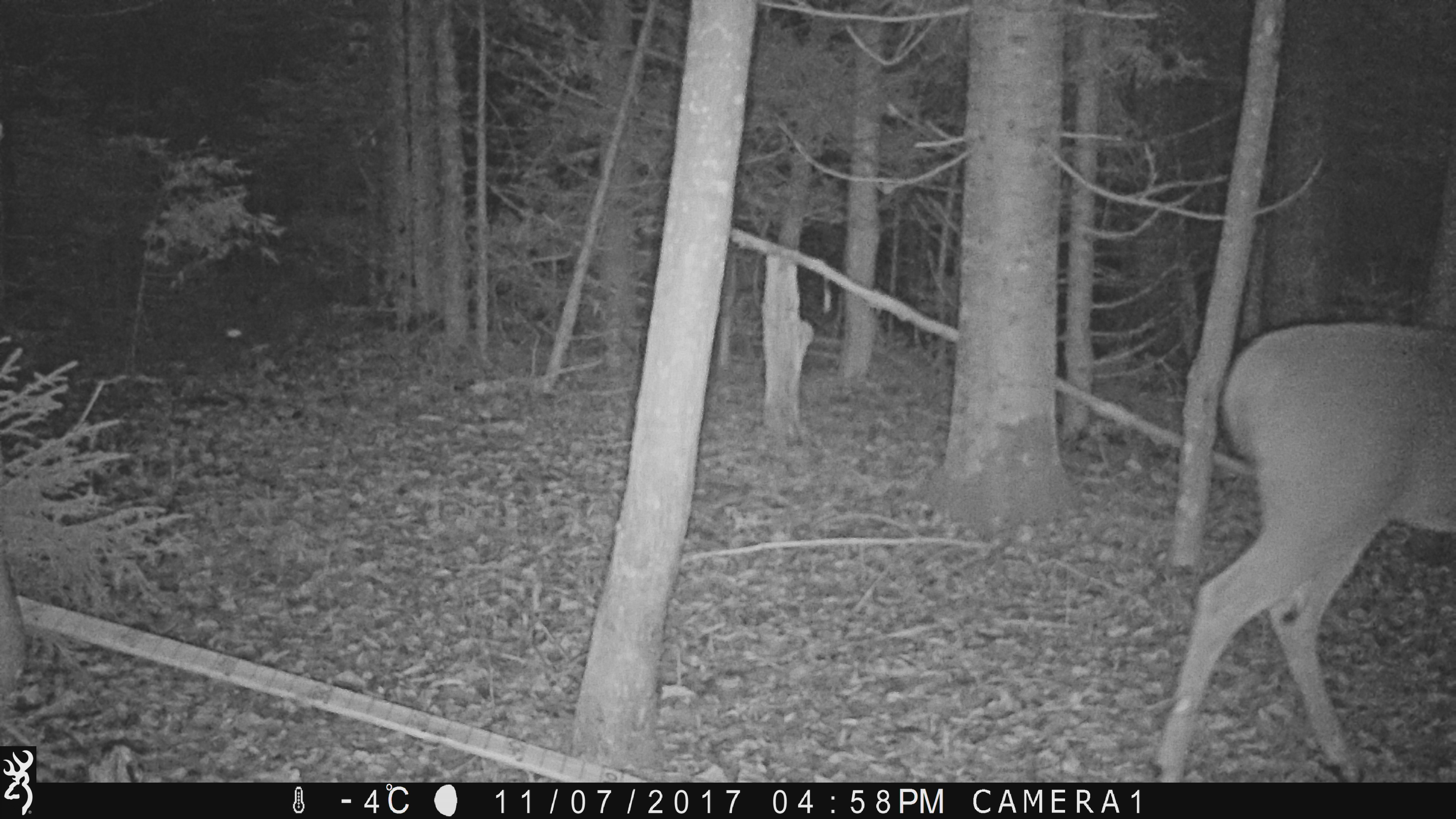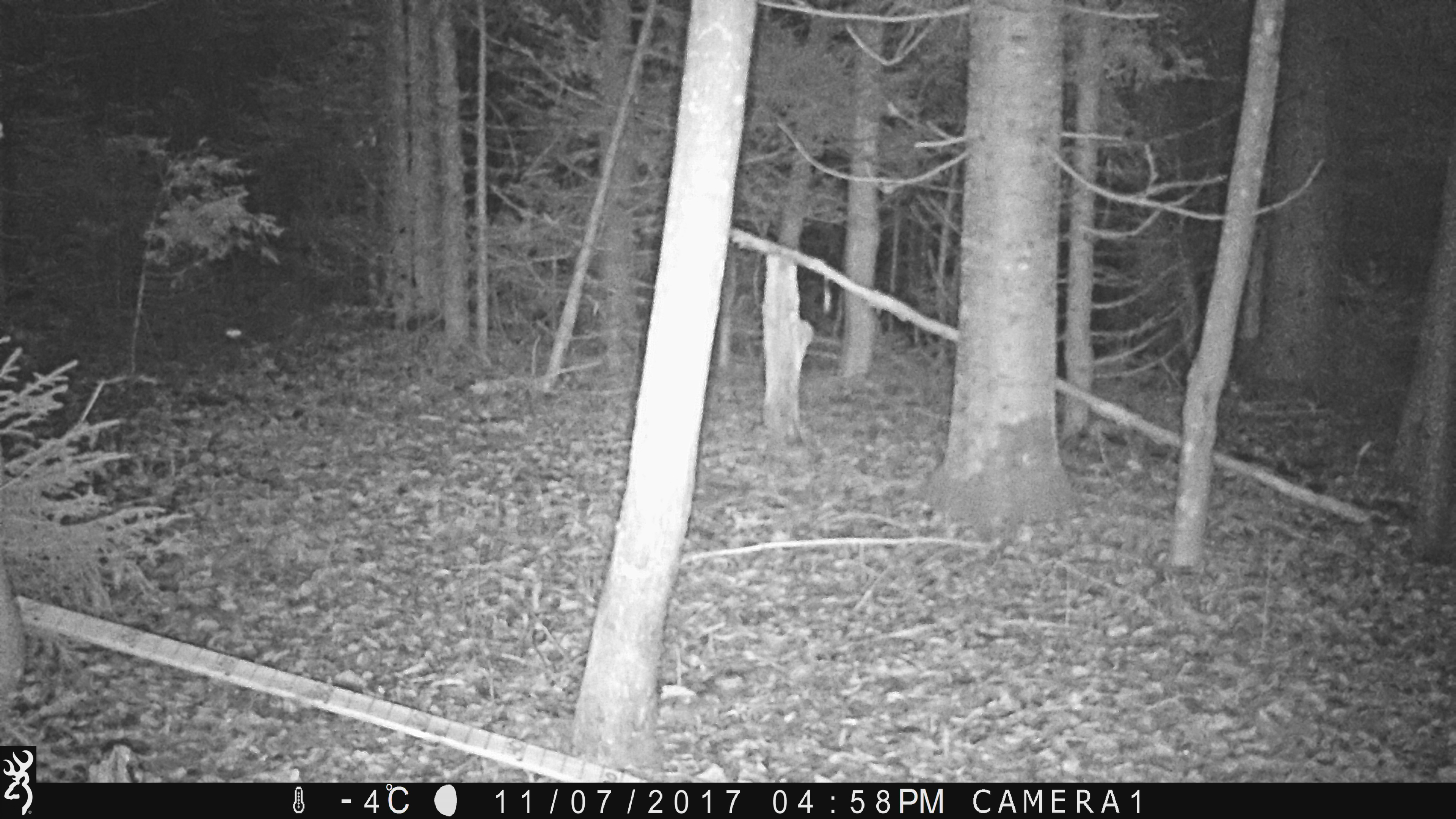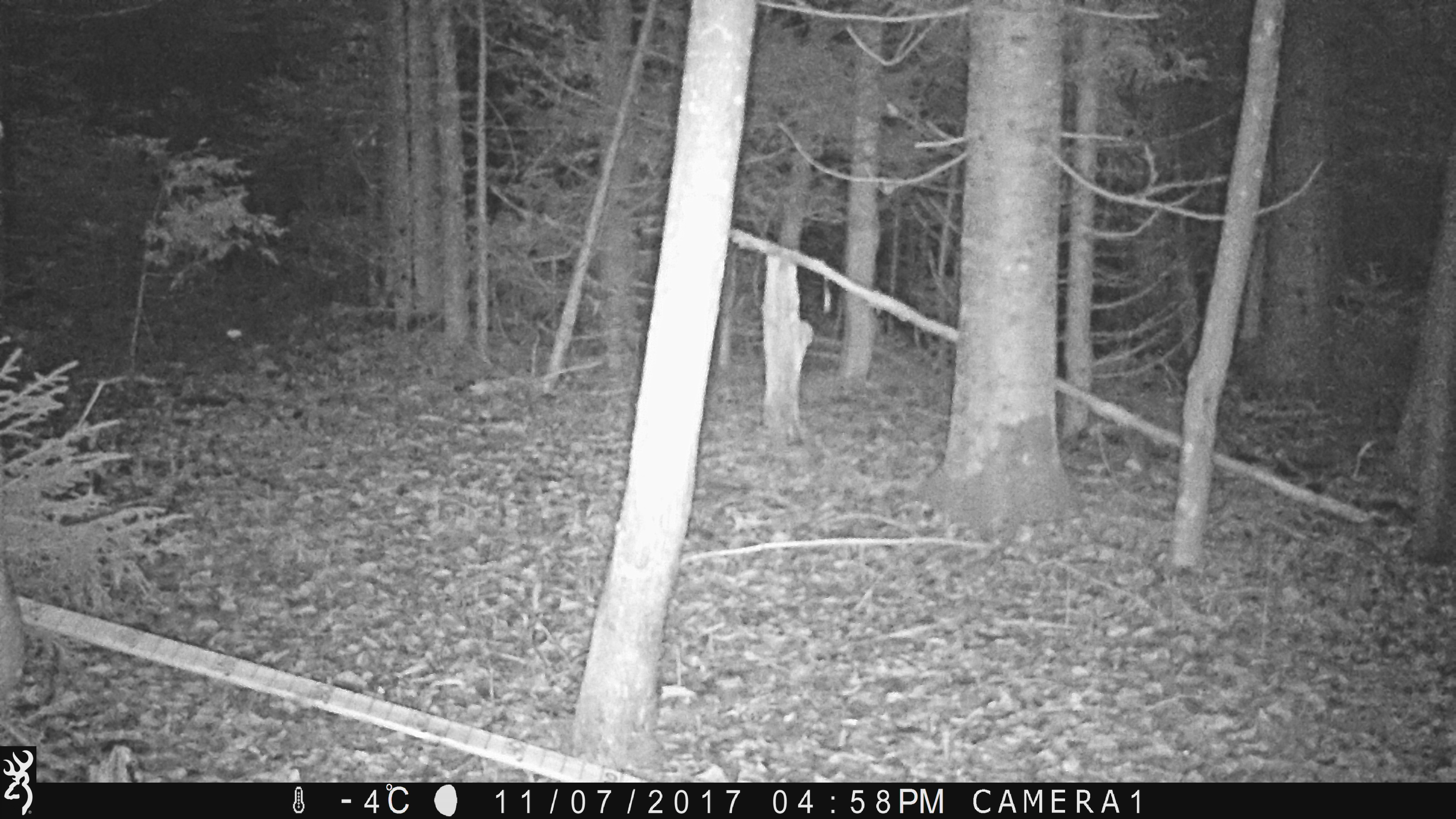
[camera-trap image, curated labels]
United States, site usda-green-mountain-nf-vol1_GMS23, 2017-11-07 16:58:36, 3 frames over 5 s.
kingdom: Animalia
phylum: Chordata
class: Mammalia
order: Artiodactyla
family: Cervidae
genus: Odocoileus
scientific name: Odocoileus virginianus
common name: white-tailed deer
White-tailed deer (Odocoileus virginianus).